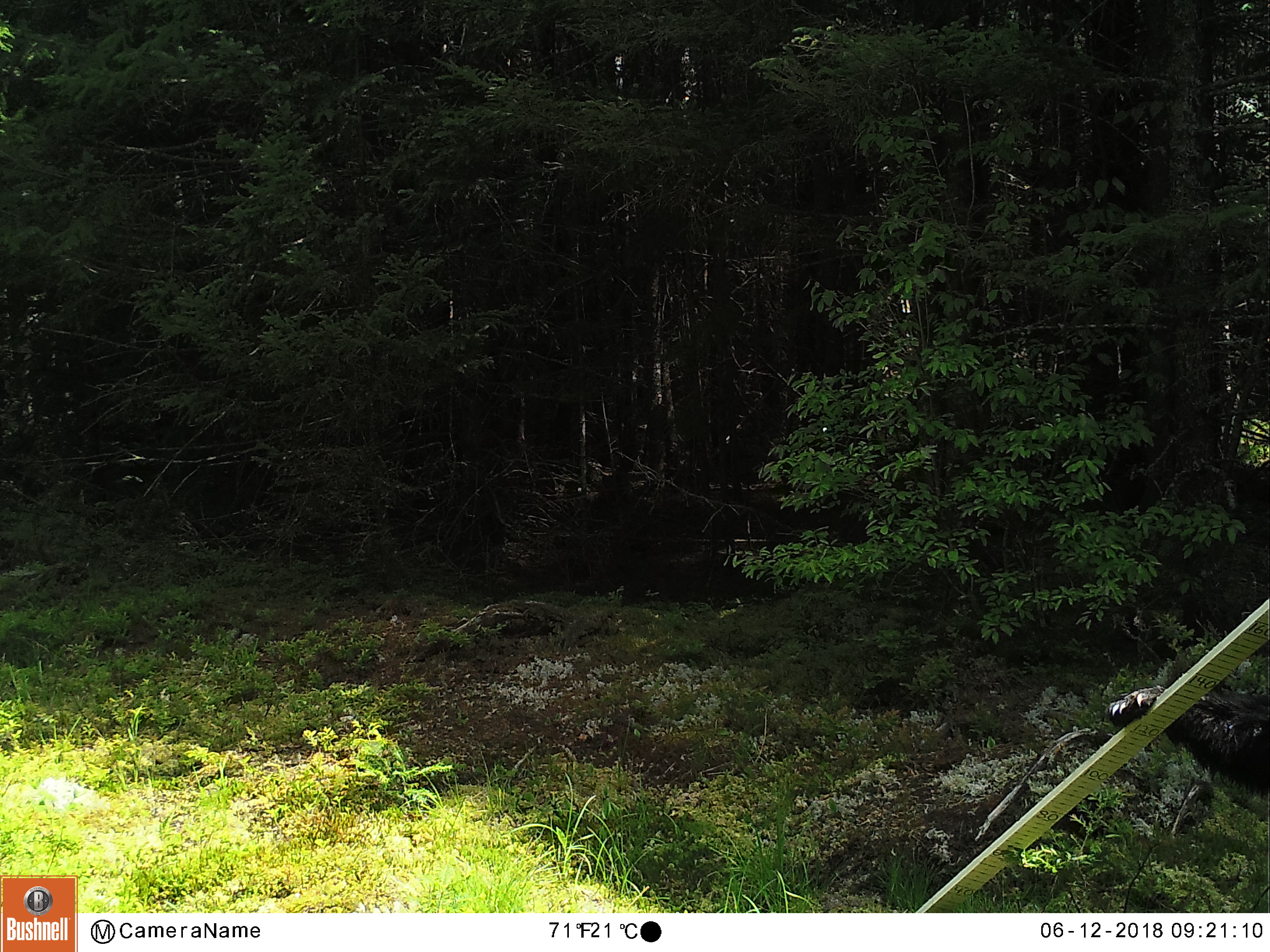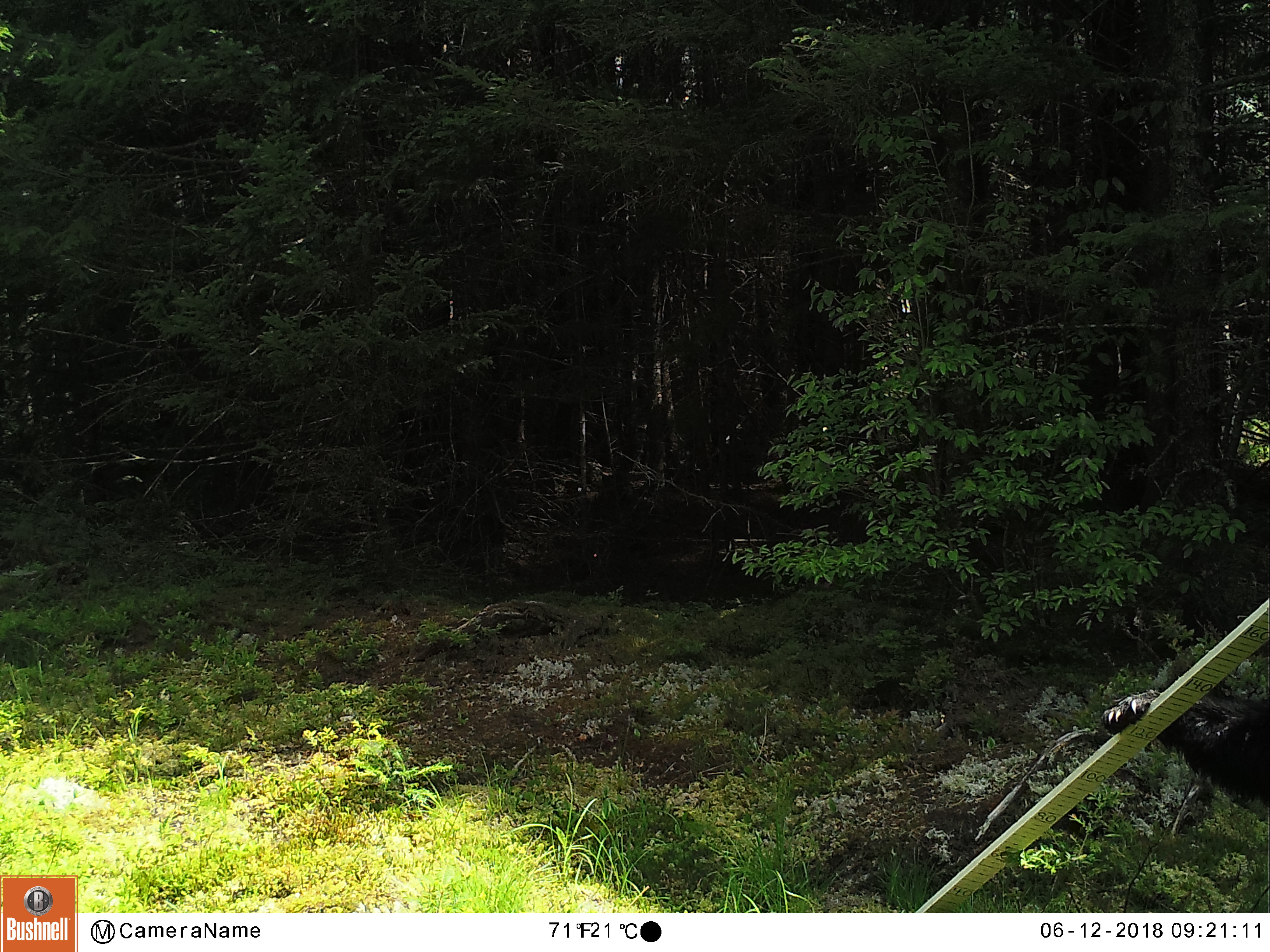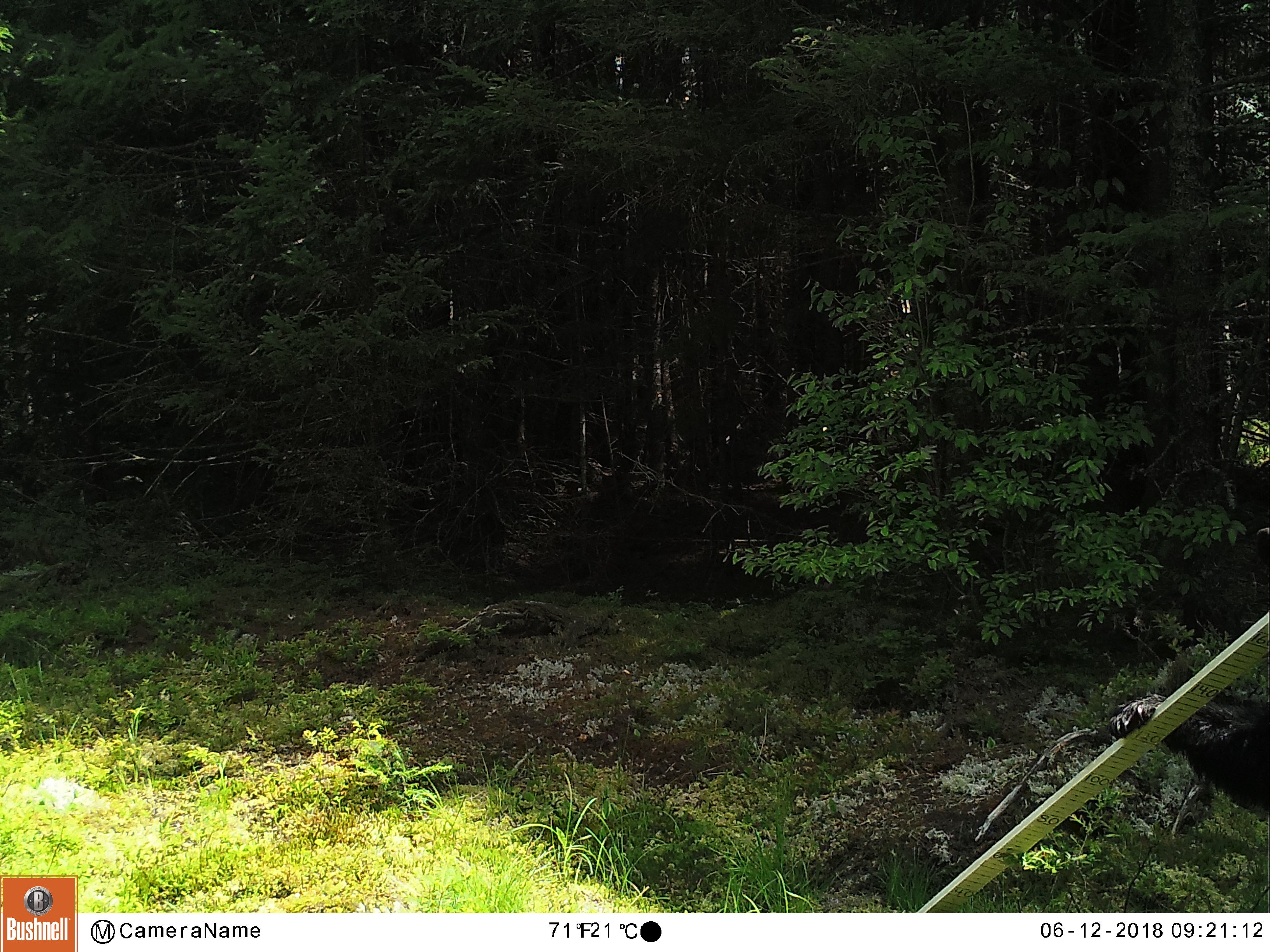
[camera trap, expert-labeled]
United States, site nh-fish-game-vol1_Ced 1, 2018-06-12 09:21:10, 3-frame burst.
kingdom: Animalia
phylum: Chordata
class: Mammalia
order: Carnivora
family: Ursidae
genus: Ursus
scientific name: Ursus americanus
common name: black bear